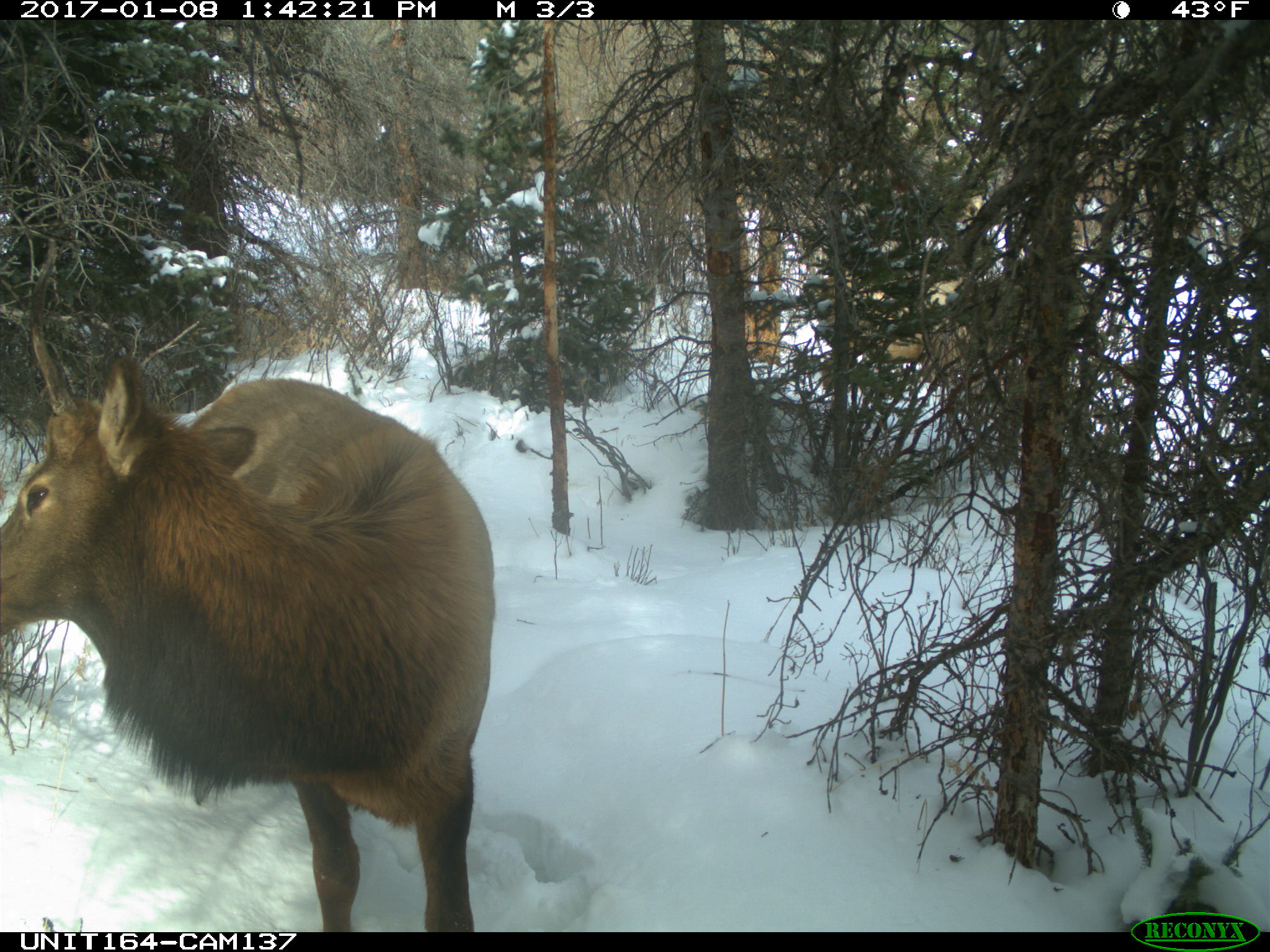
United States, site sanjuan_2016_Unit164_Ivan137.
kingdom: Animalia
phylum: Chordata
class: Mammalia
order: Artiodactyla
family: Cervidae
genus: Cervus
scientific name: Cervus elaphus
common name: red deer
Cervus elaphus (red deer).